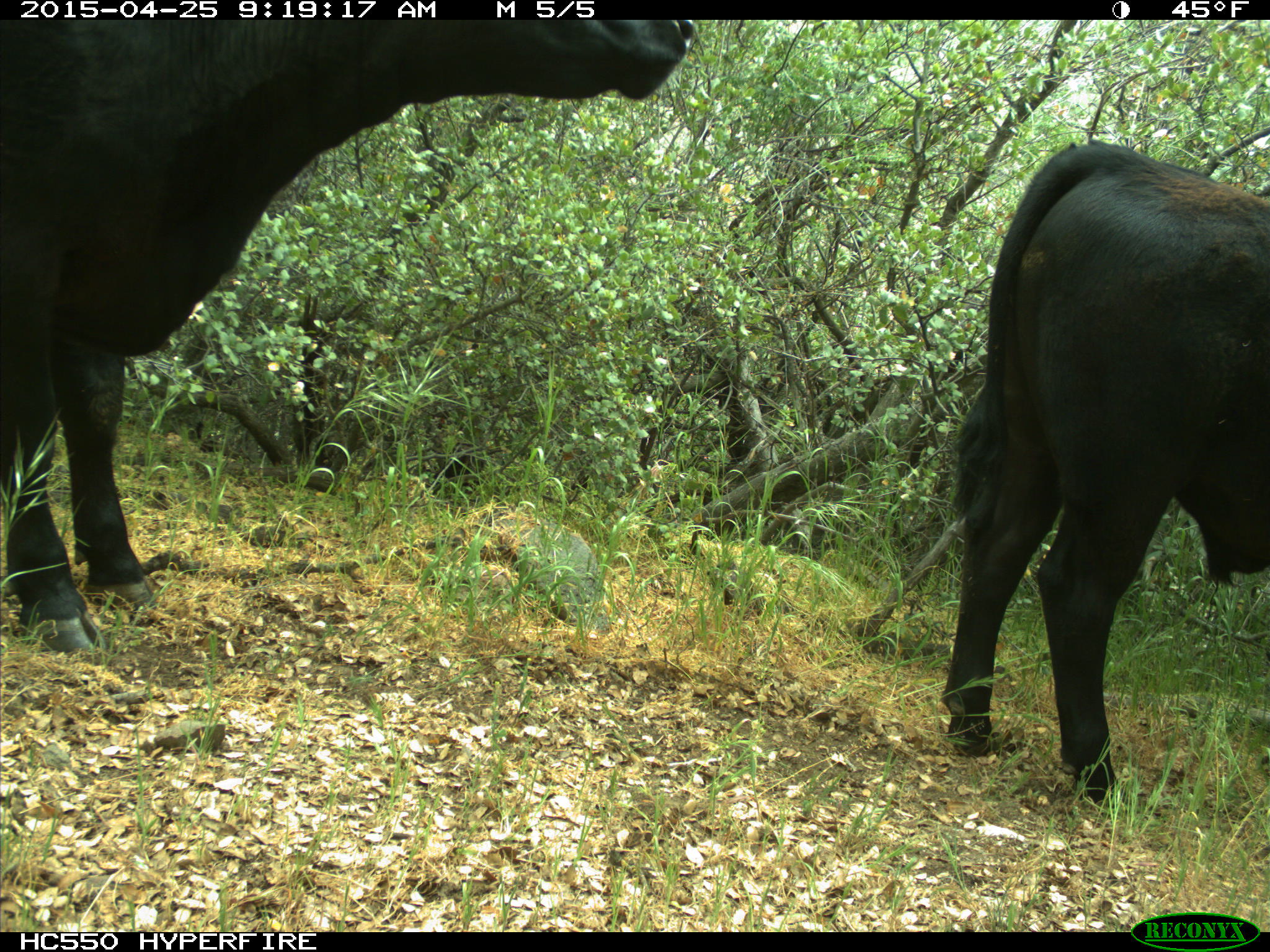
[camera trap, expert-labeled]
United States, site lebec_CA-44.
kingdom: Animalia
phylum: Chordata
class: Mammalia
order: Artiodactyla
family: Suidae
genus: Sus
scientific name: Sus scrofa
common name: wild boar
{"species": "Sus scrofa (wild boar)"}